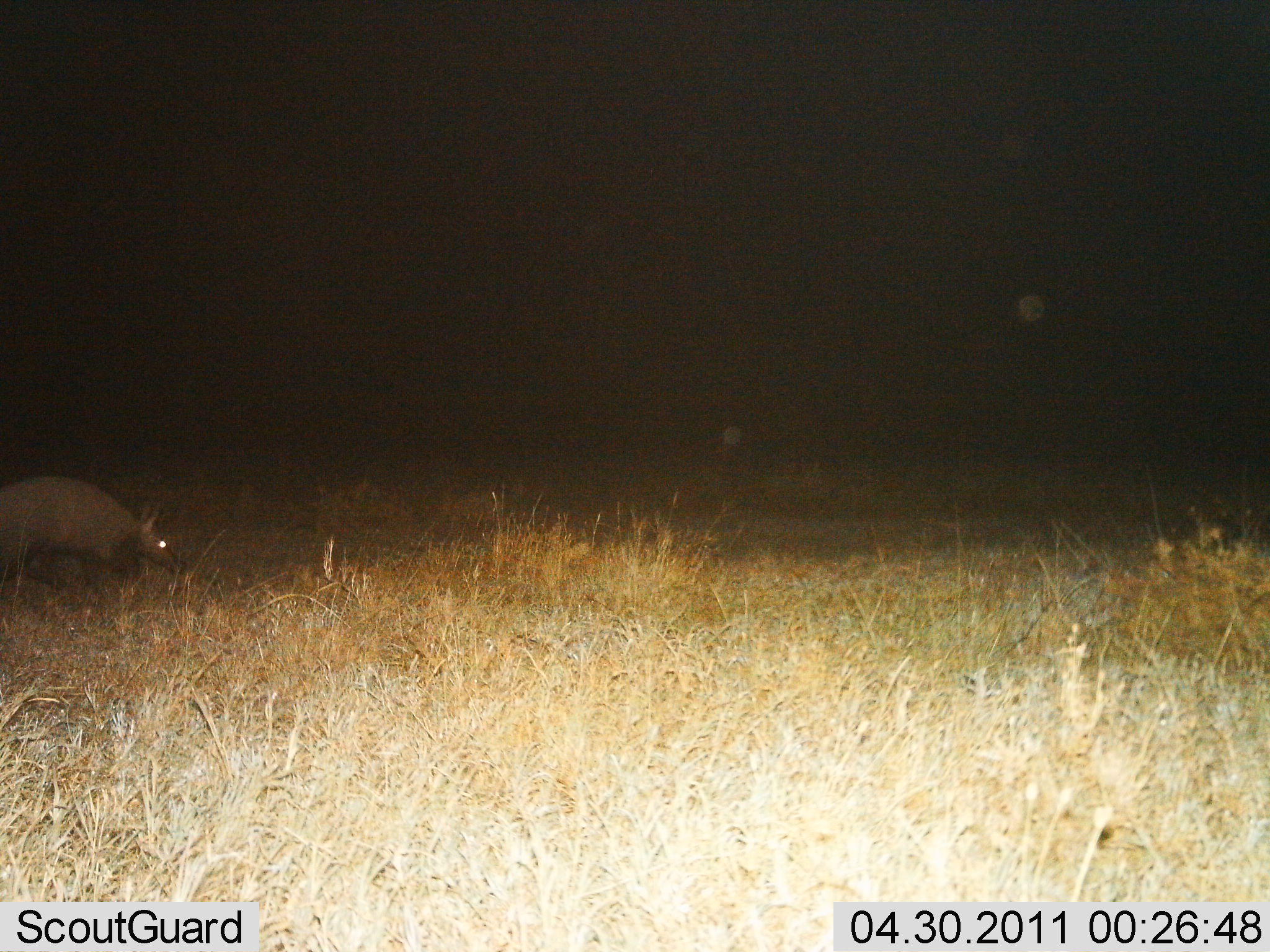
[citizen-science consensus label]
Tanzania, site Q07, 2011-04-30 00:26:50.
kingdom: Animalia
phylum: Chordata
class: Mammalia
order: Tubulidentata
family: Orycteropodidae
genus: Orycteropus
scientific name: Orycteropus afer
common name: aardvark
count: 1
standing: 53%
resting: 0%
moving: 47%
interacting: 0%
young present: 0%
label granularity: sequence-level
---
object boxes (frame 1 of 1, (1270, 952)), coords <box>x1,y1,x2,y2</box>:
animal: <box>0,475,190,593</box>